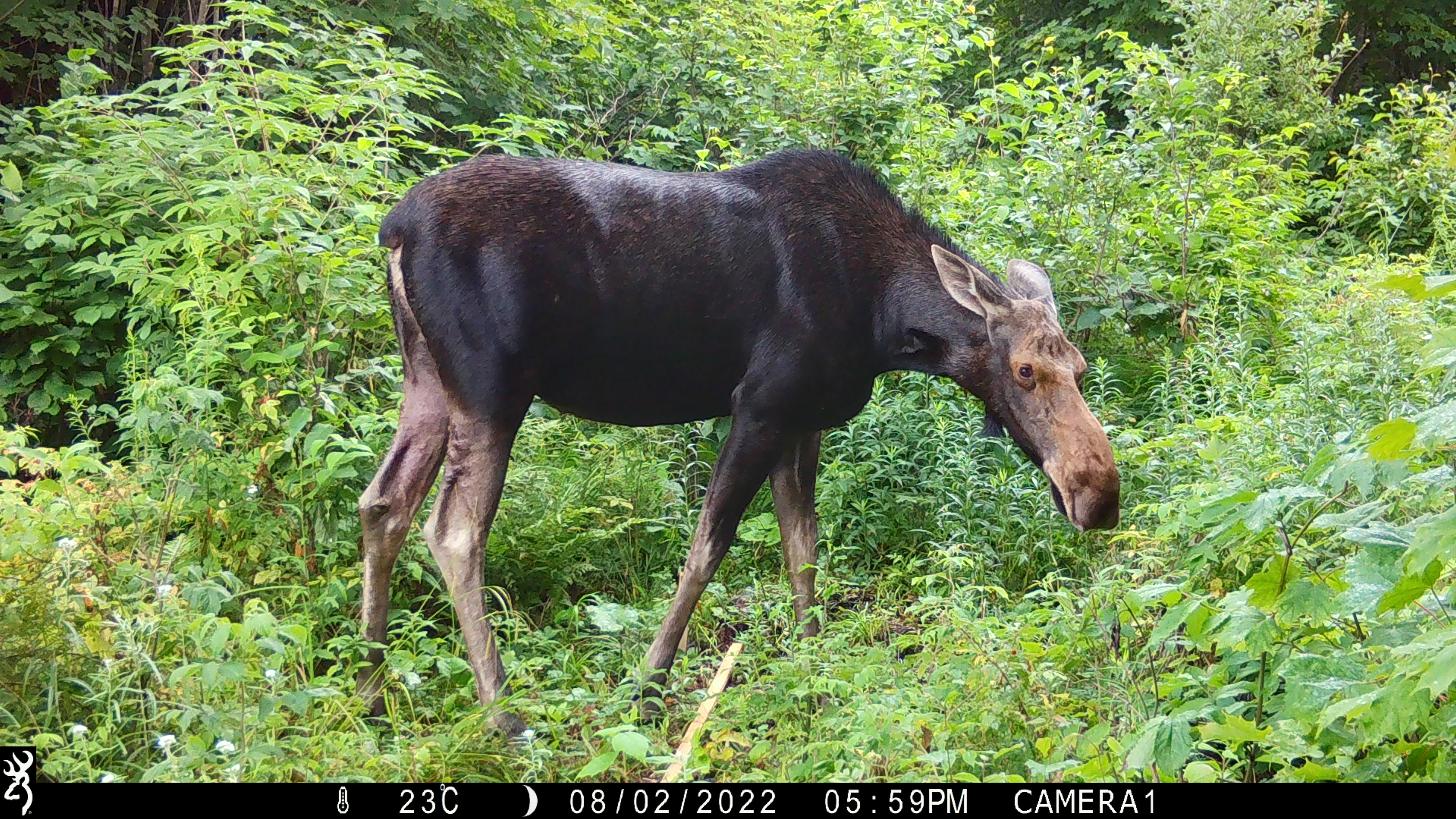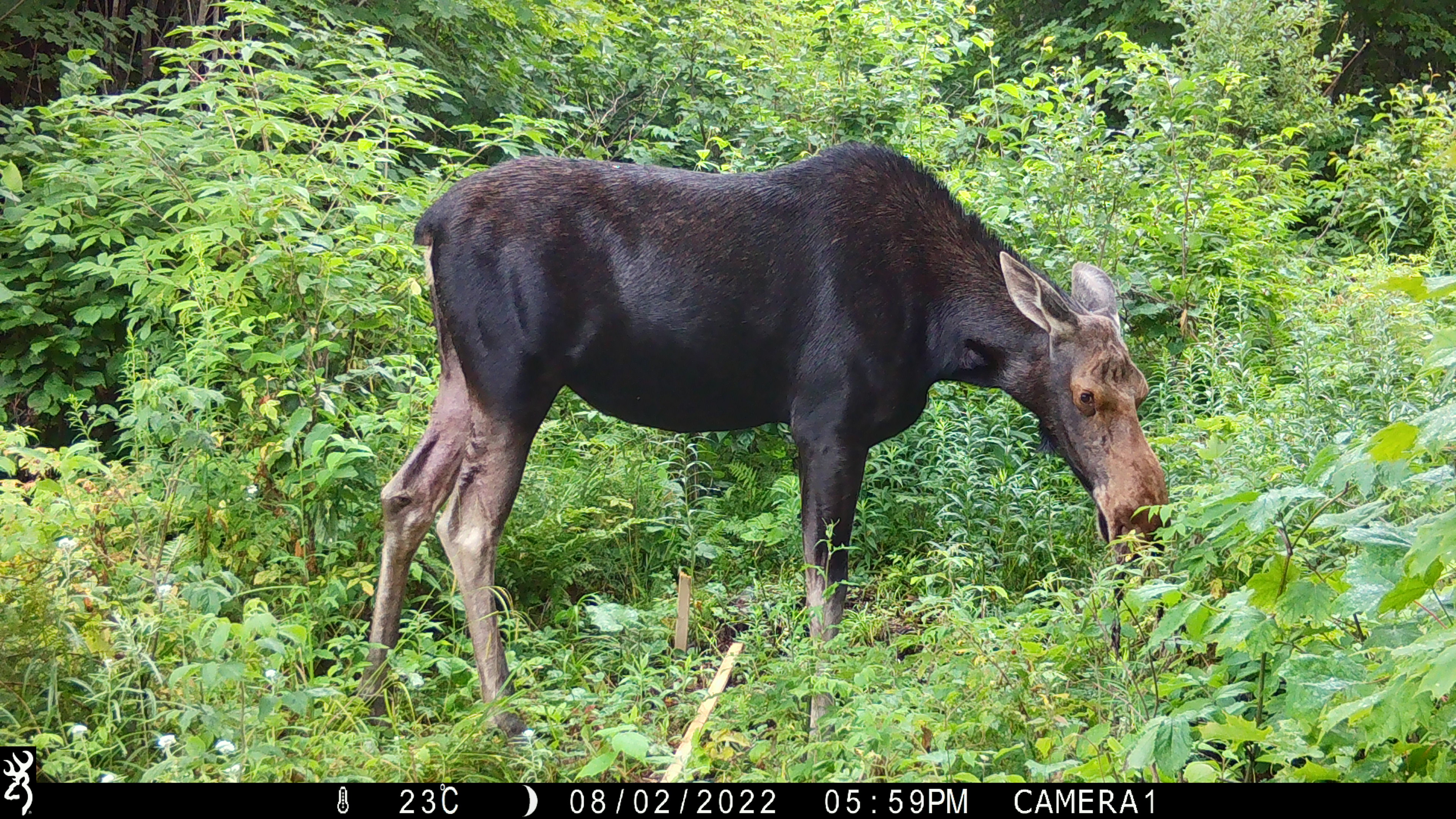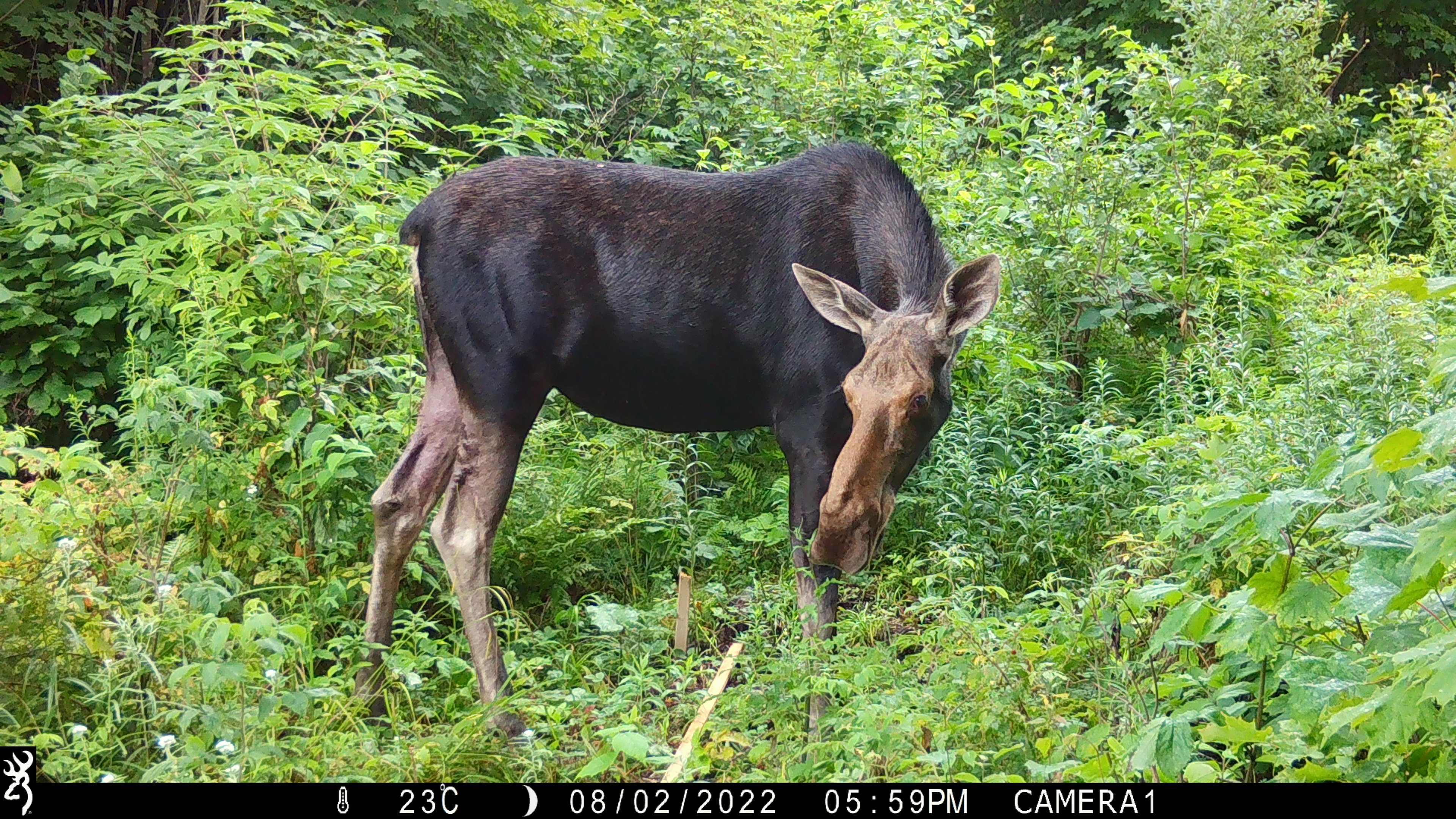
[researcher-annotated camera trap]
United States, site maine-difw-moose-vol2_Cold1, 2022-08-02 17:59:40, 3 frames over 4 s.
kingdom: Animalia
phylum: Chordata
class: Mammalia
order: Artiodactyla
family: Cervidae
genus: Alces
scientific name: Alces alces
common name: moose